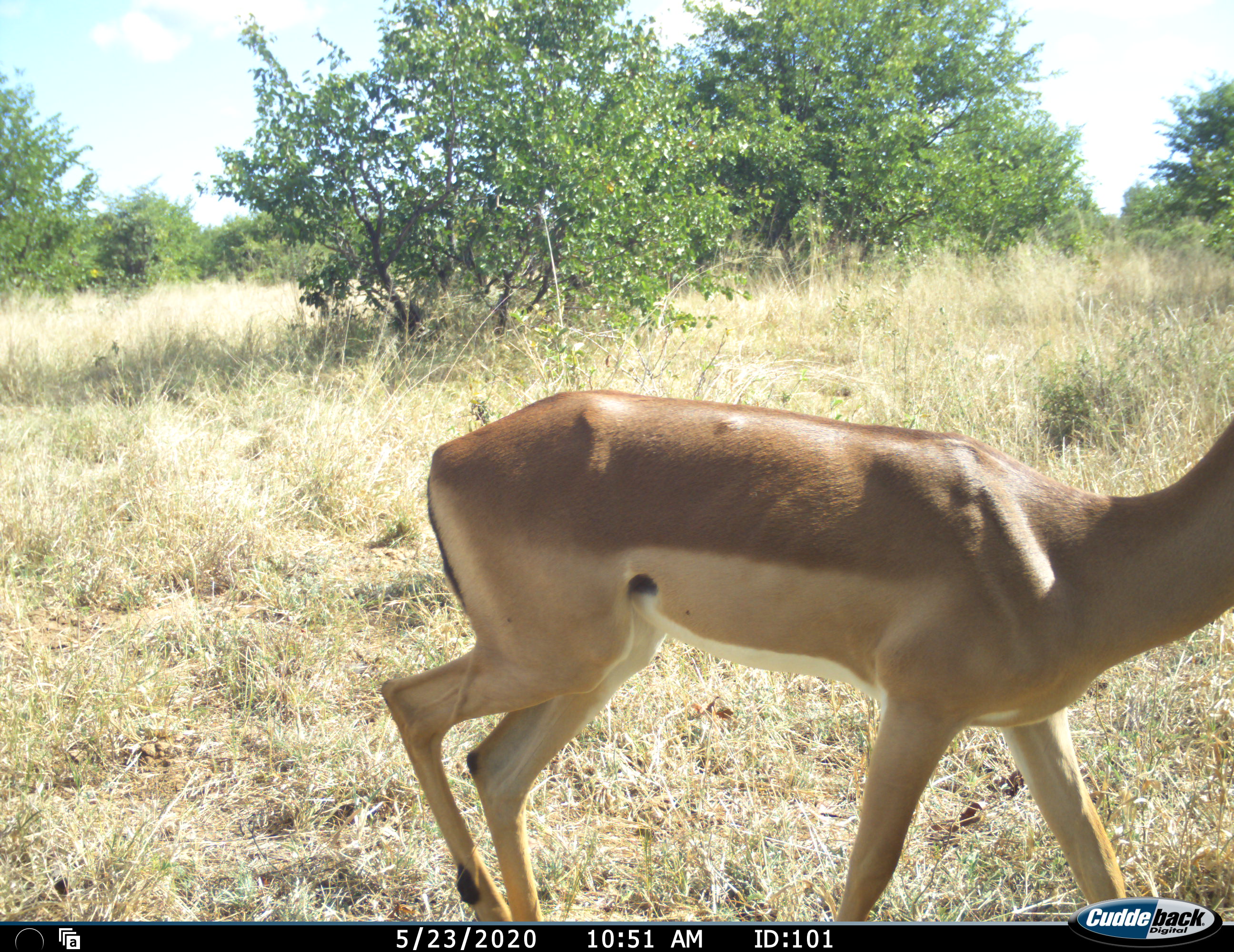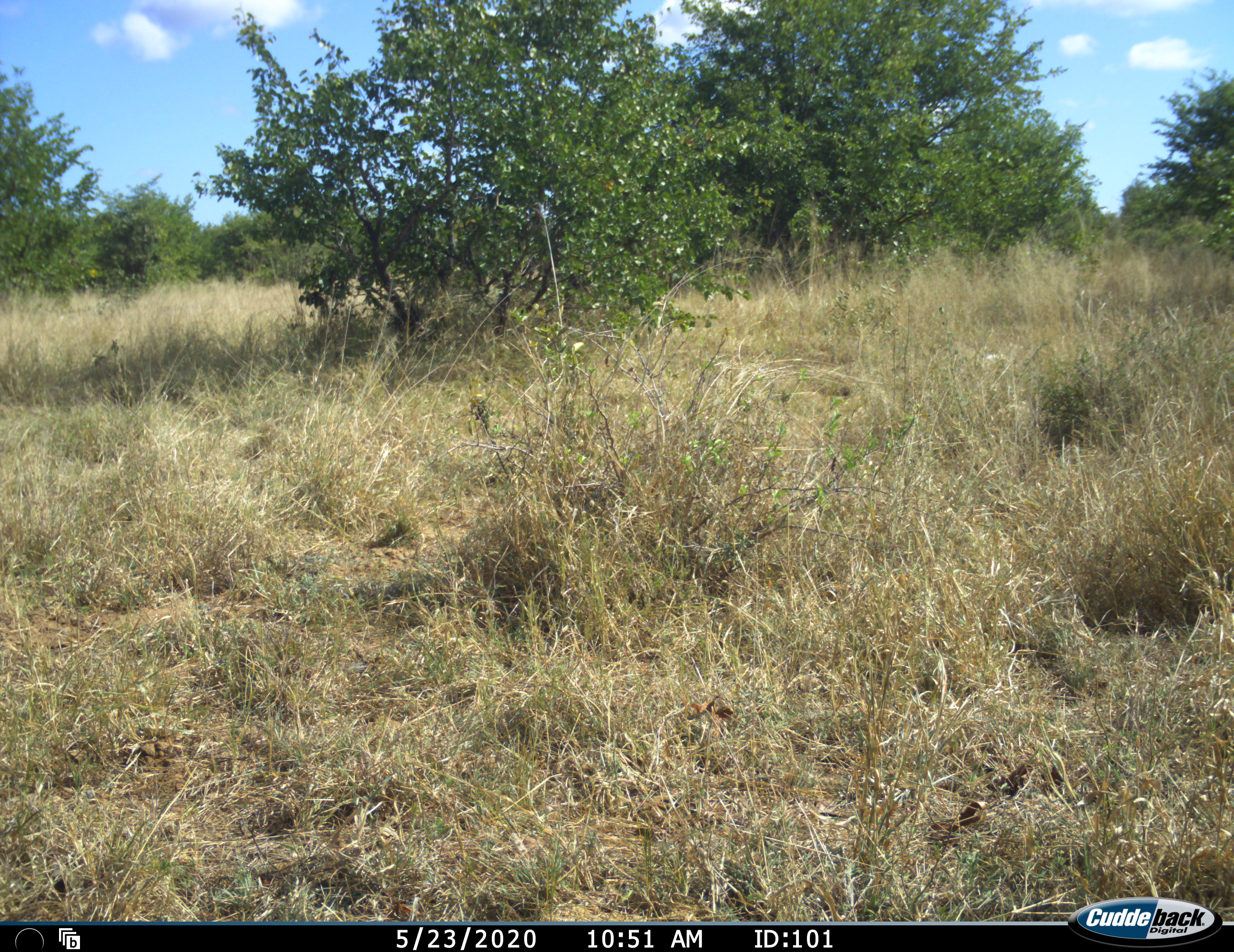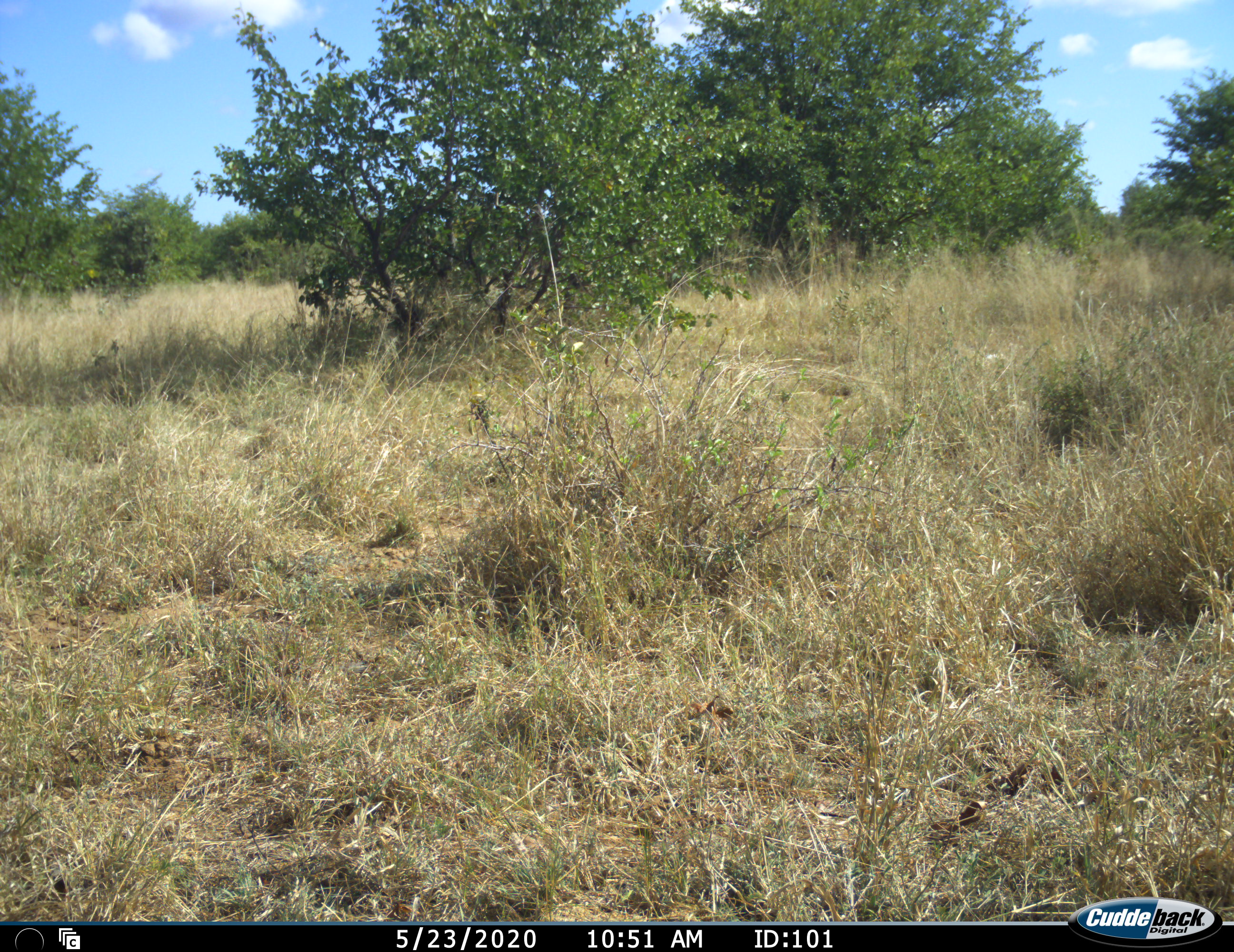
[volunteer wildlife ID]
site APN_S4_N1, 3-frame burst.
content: unidentified animal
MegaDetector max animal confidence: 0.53